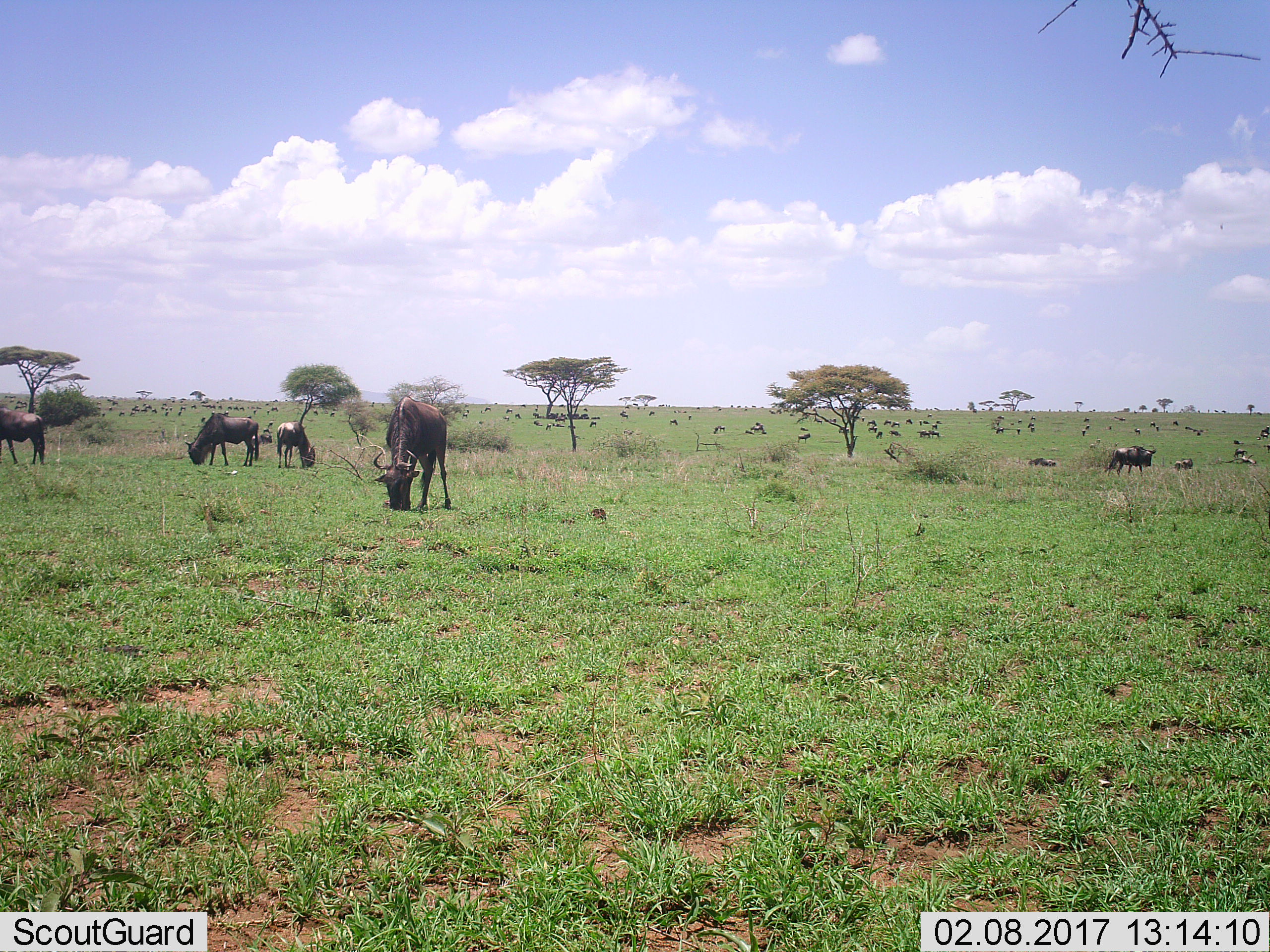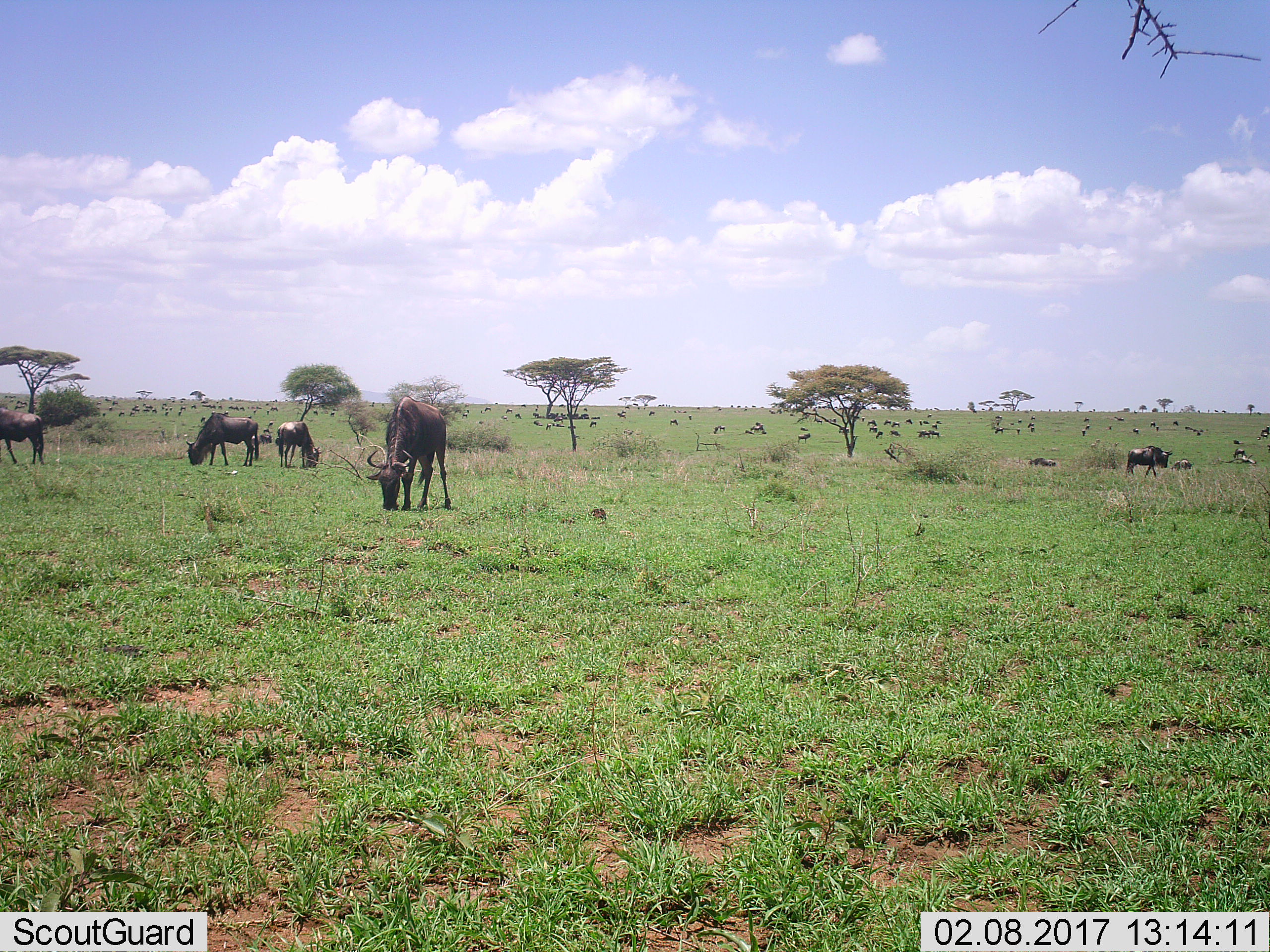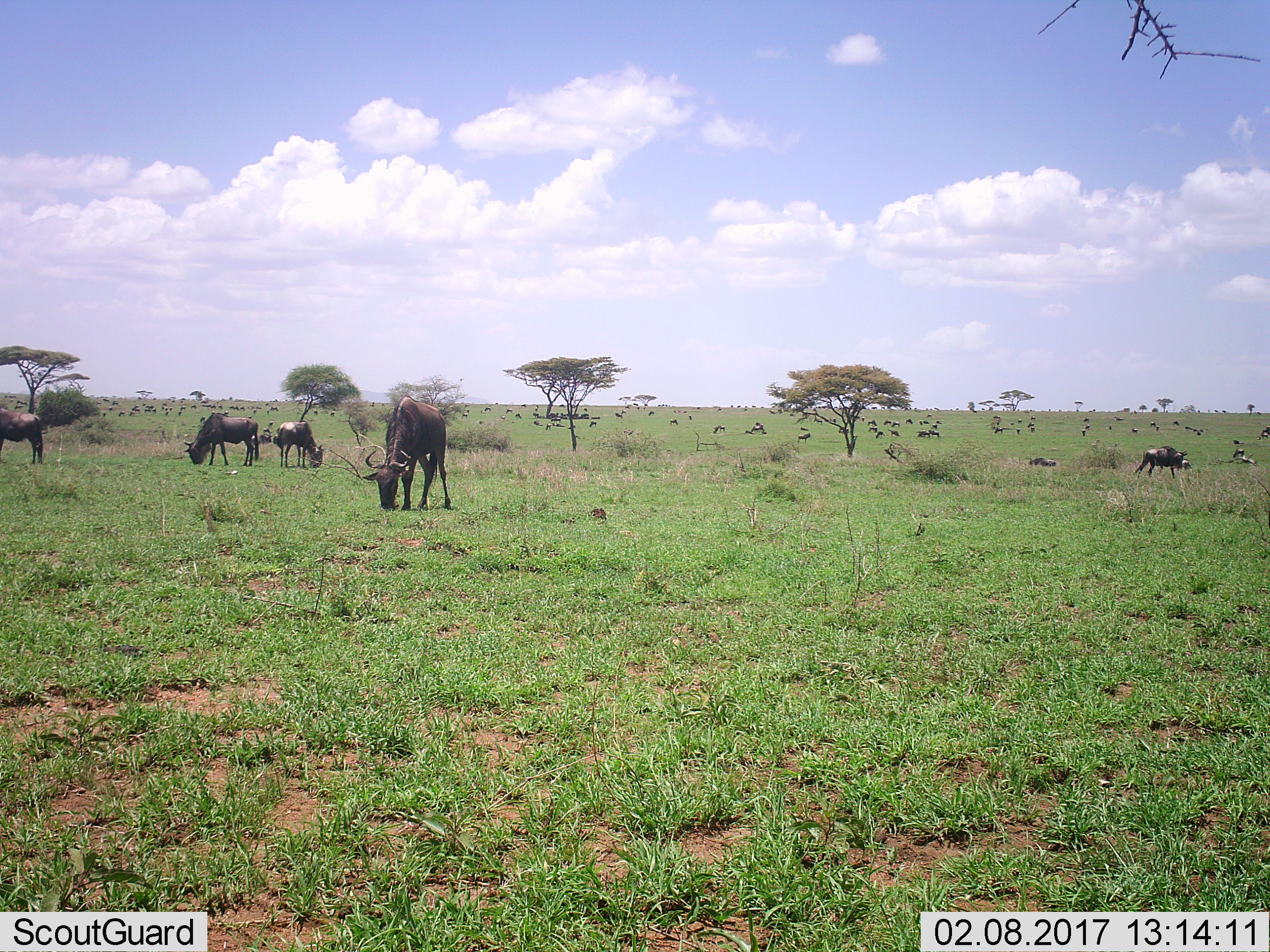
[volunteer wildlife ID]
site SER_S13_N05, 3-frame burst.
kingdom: Animalia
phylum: Chordata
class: Mammalia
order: Artiodactyla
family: Bovidae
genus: Connochaetes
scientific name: Connochaetes taurinus taurinus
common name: blue wildebeest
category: wildebeestblue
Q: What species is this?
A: Wildebeestblue (blue wildebeest) (Connochaetes taurinus taurinus).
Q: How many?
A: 11-50.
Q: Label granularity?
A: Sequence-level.